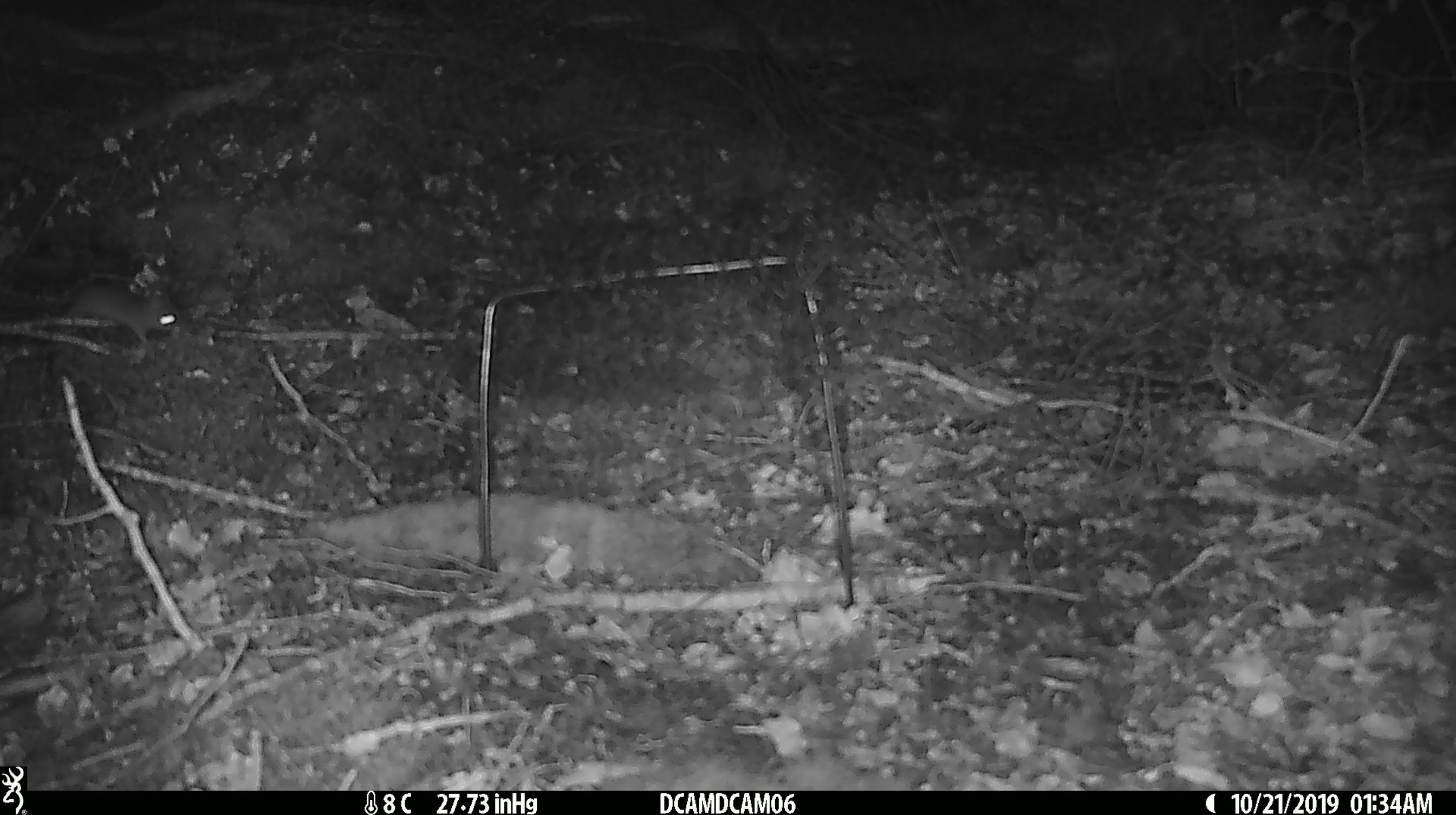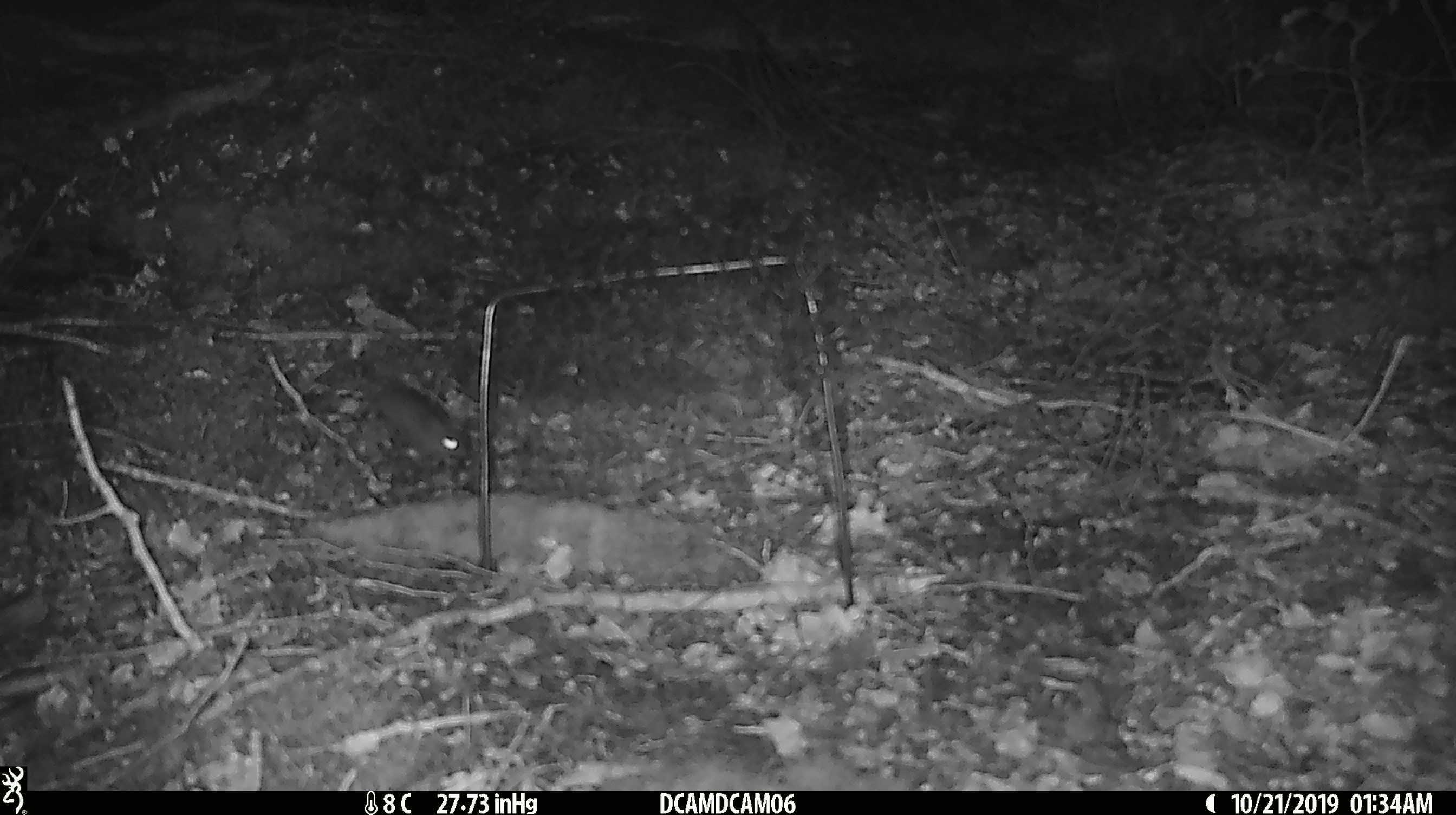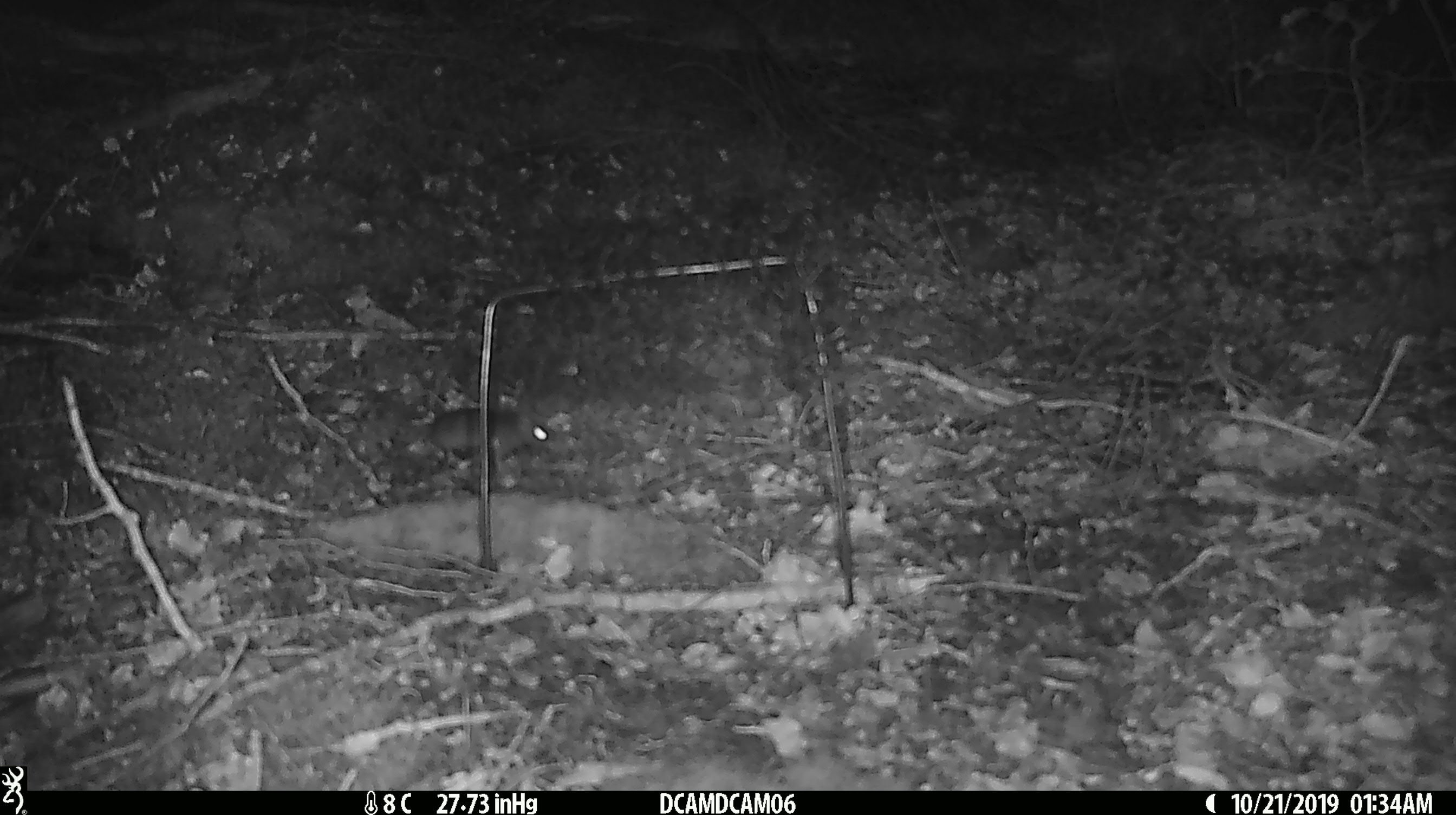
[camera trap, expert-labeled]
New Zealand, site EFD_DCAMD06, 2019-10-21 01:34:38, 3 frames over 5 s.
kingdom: Animalia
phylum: Chordata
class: Mammalia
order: Rodentia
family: Muridae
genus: Mus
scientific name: Mus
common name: mouse